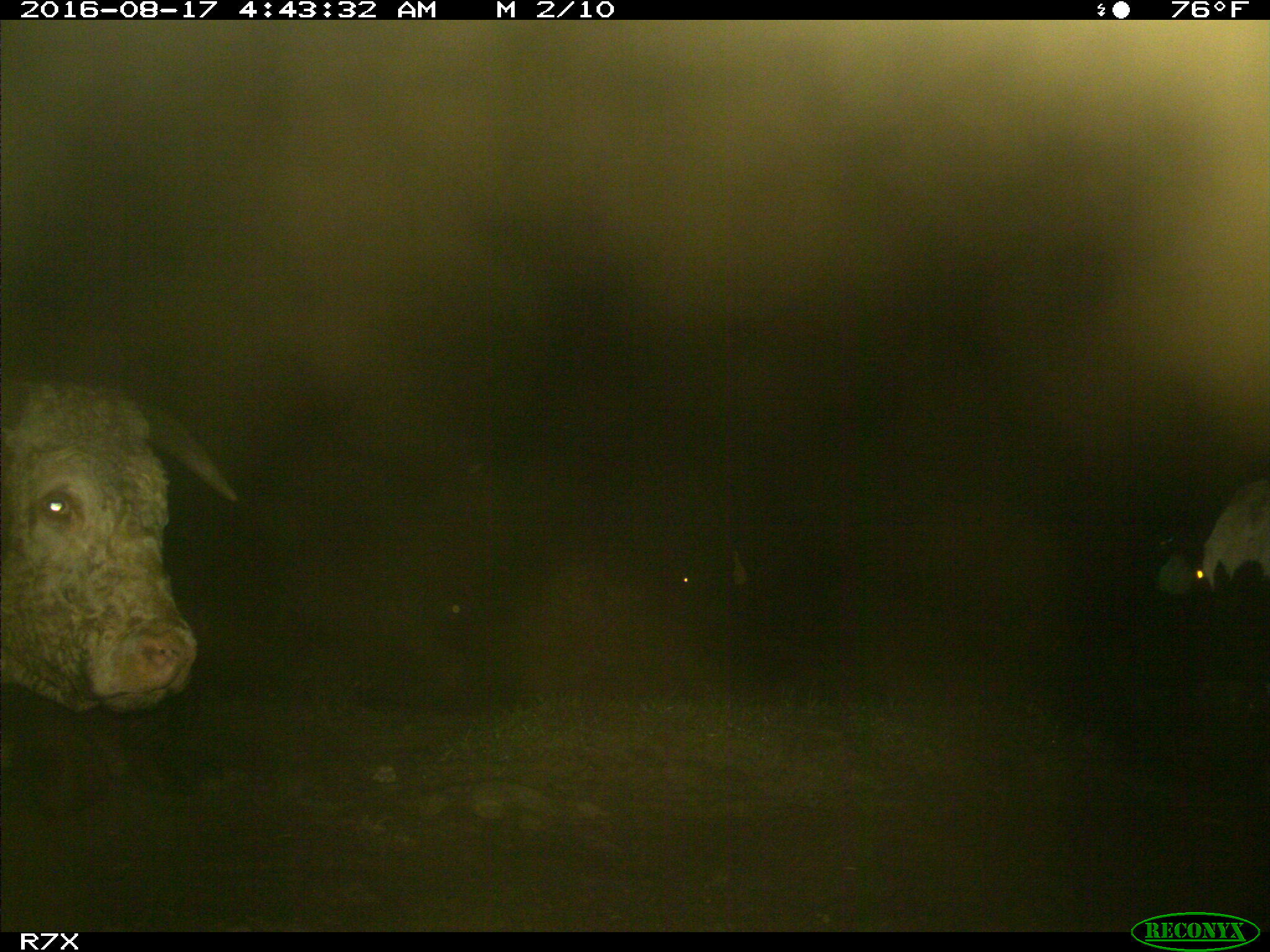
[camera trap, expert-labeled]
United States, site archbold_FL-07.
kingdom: Animalia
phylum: Chordata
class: Mammalia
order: Artiodactyla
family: Bovidae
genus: Bos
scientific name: Bos taurus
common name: domestic cow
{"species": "Bos taurus (domestic cow)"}